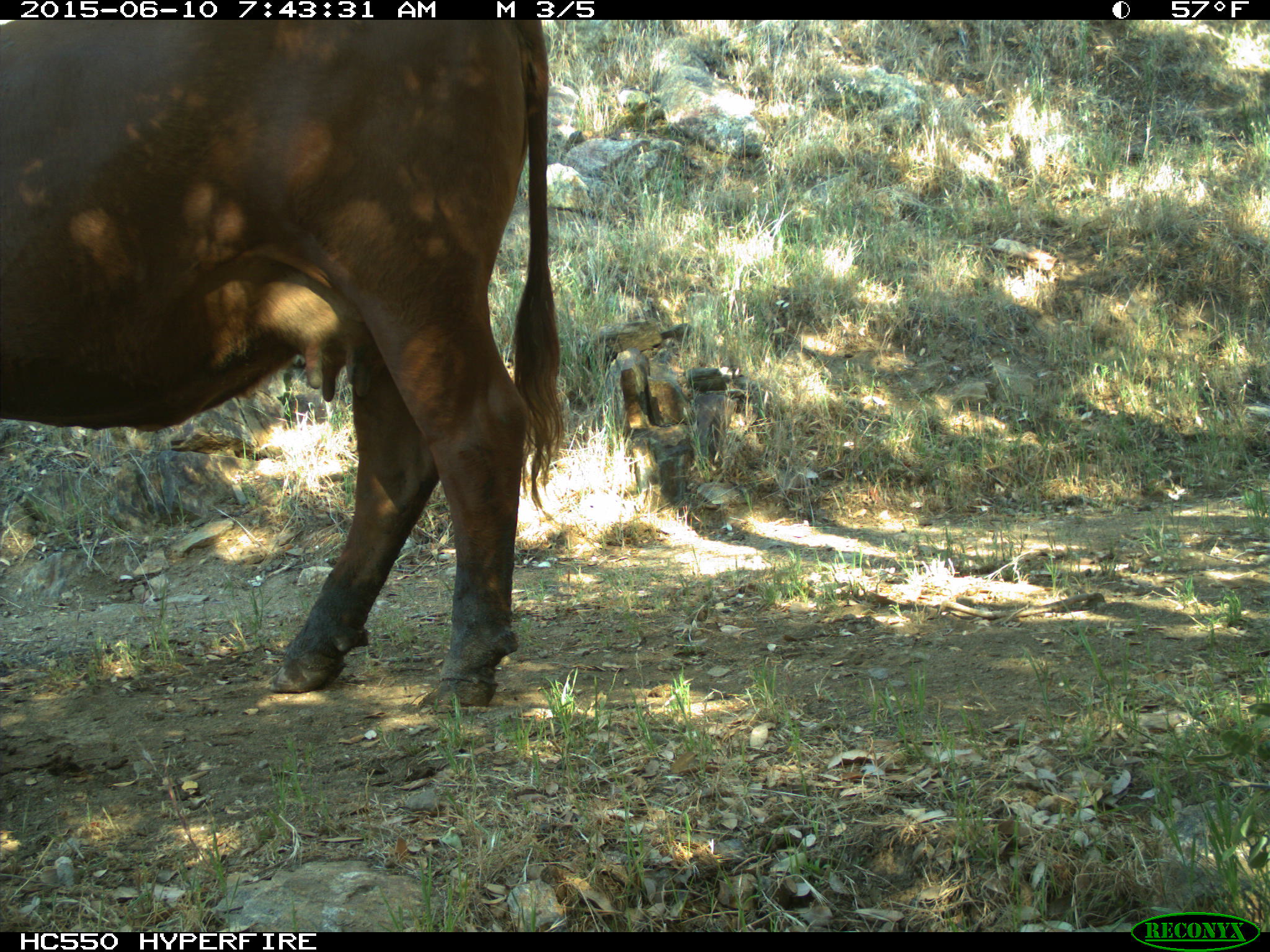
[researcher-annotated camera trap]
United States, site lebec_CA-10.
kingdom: Animalia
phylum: Chordata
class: Mammalia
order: Artiodactyla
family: Bovidae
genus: Bos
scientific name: Bos taurus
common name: domestic cow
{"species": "Bos taurus (domestic cow)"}